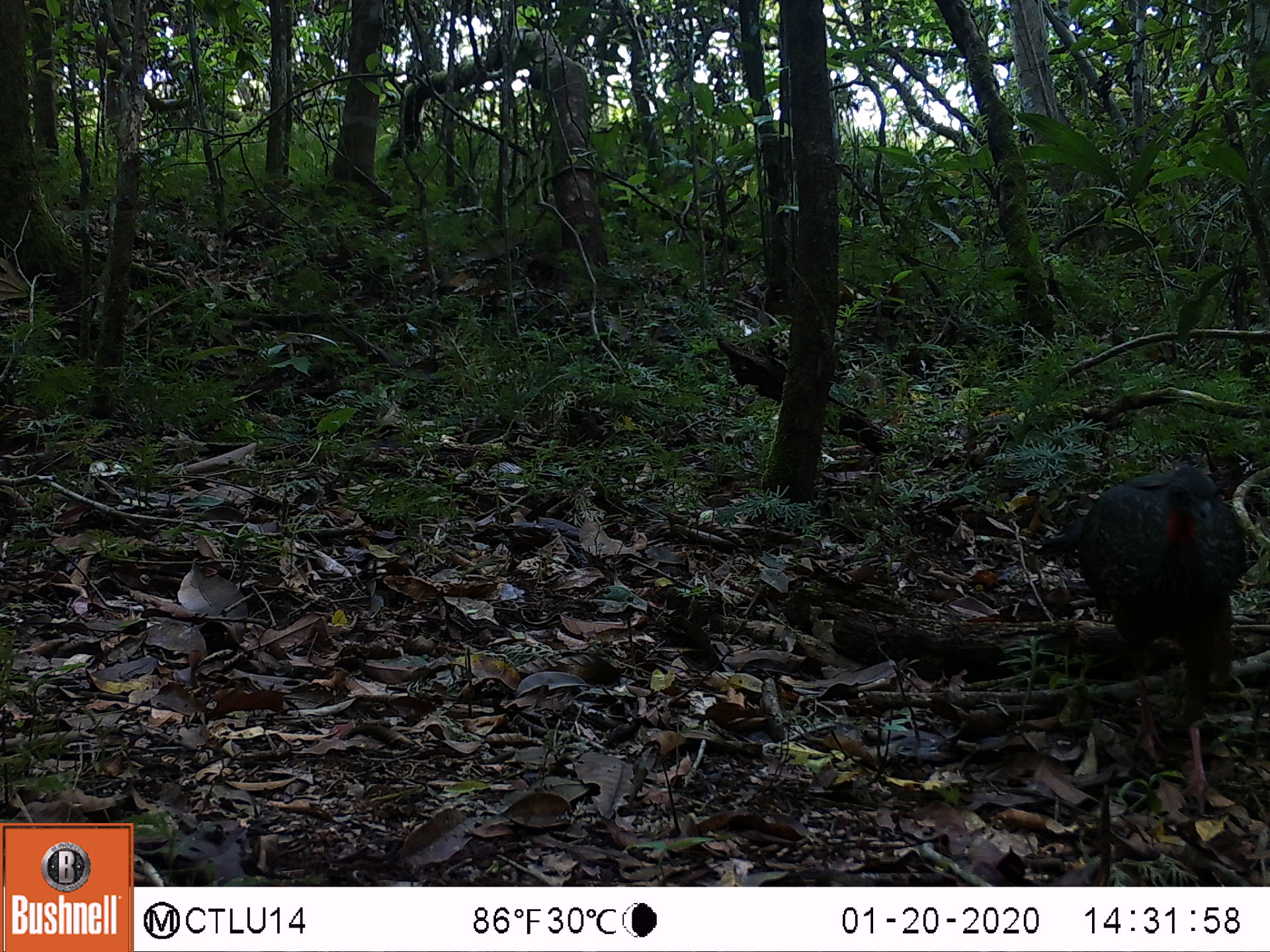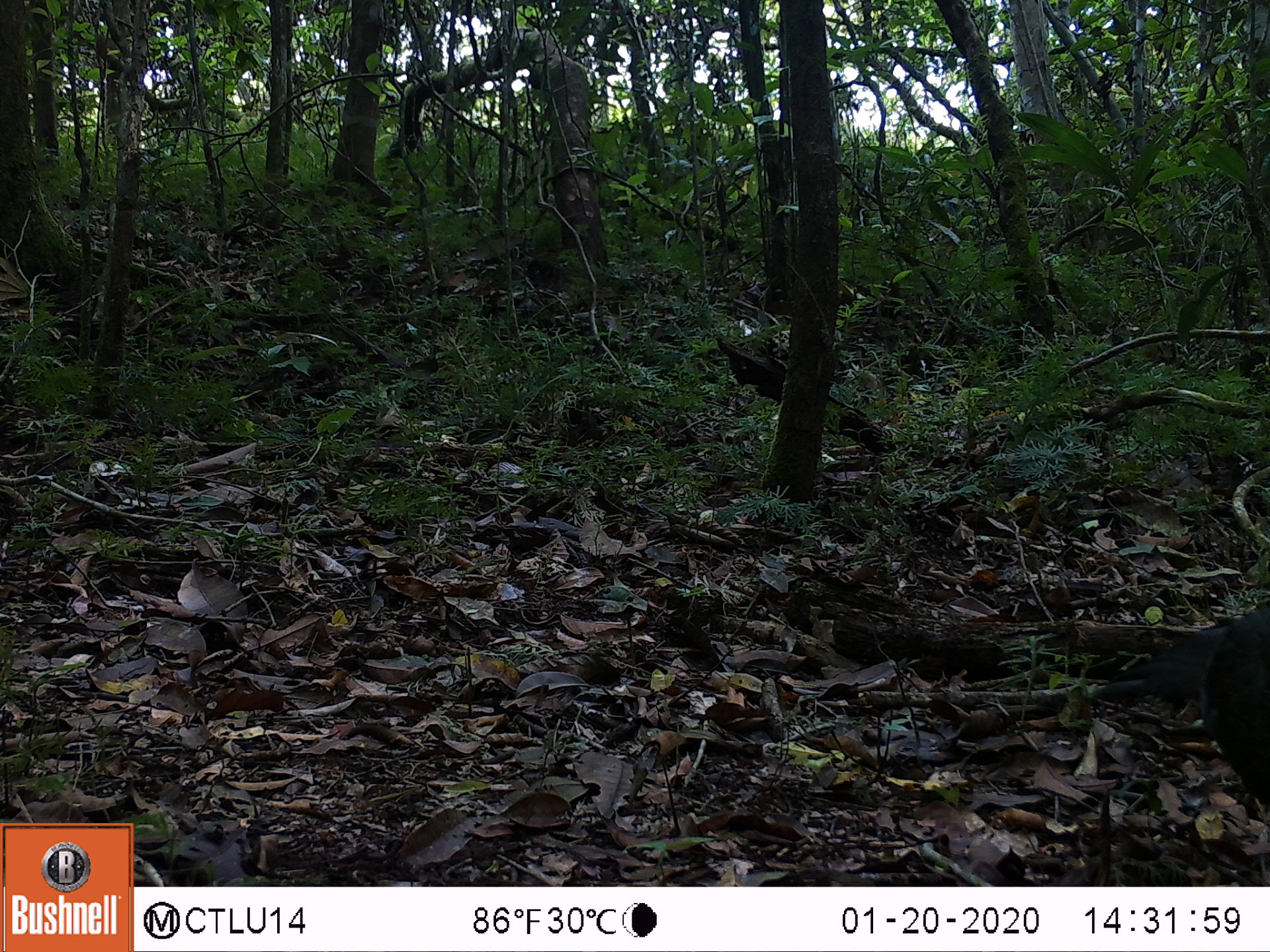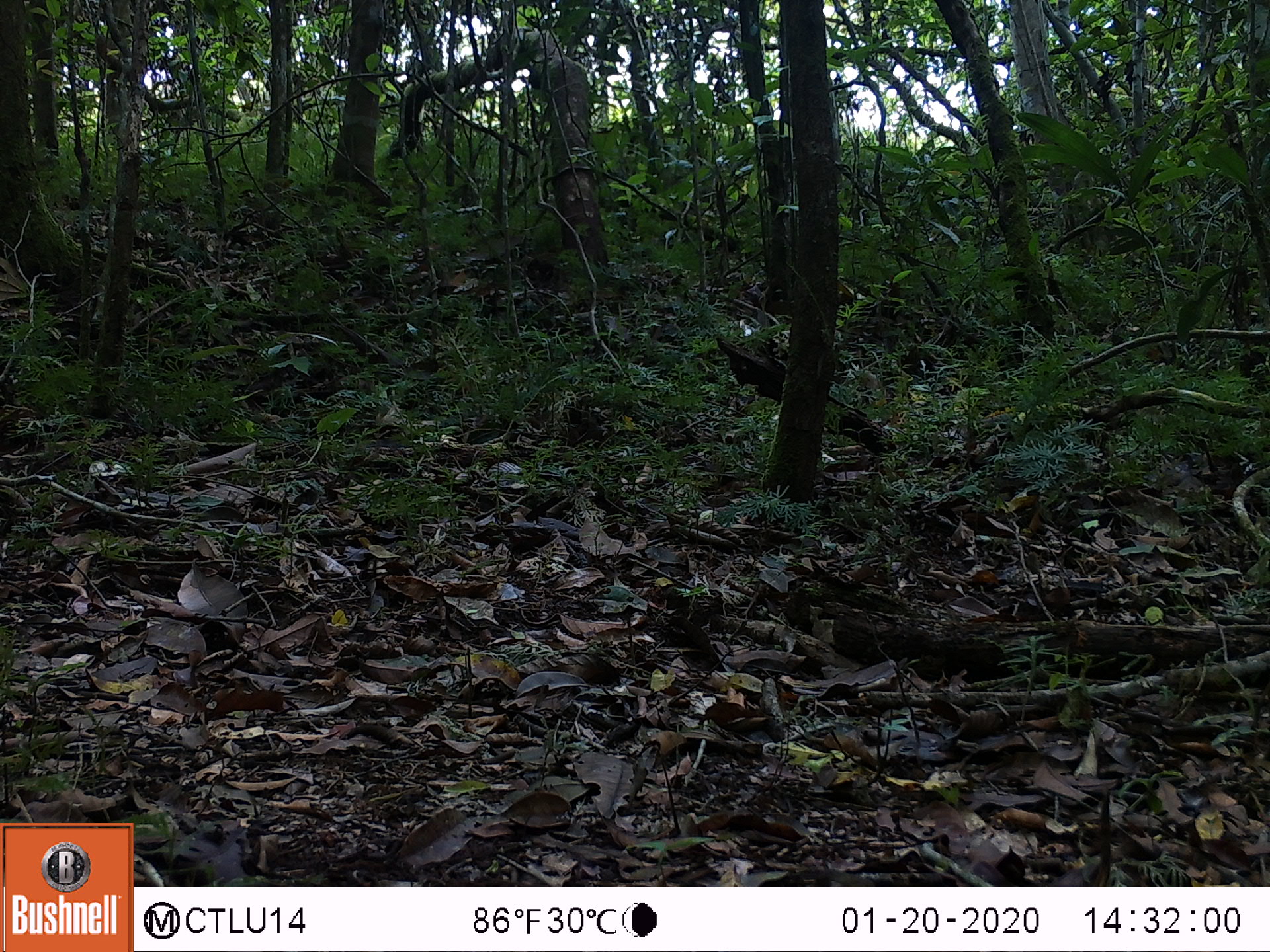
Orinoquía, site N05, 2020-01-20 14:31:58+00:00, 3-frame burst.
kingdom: Animalia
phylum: Chordata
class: Aves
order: Galliformes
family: Cracidae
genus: Penelope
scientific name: Penelope jacquacu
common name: spix's guan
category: spixs guan